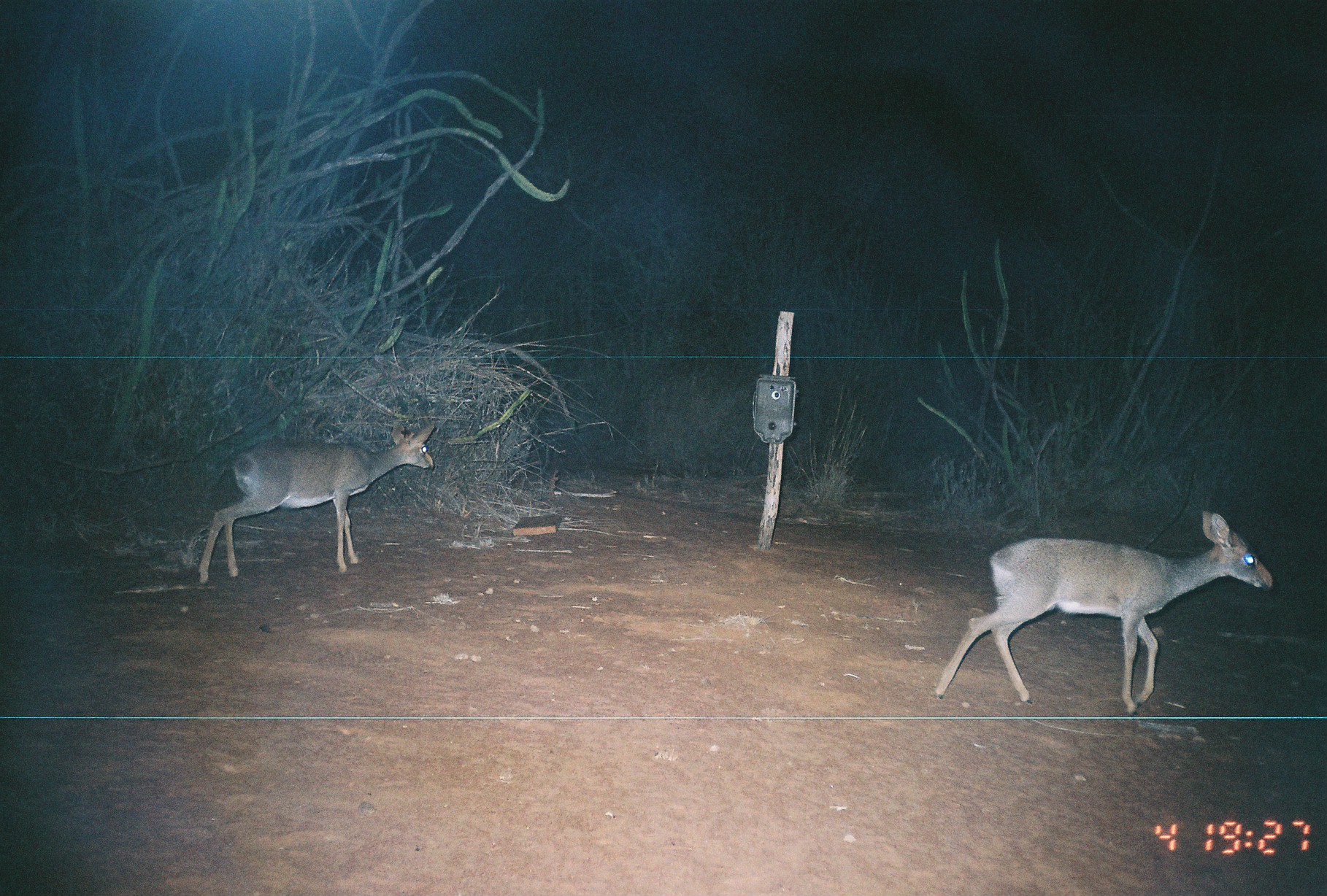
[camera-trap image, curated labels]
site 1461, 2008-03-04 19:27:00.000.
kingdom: Animalia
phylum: Chordata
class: Mammalia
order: Artiodactyla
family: Bovidae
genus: Madoqua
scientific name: Madoqua guentheri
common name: günther's dik-dik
Madoqua guentheri (günther's dik-dik), count 2.